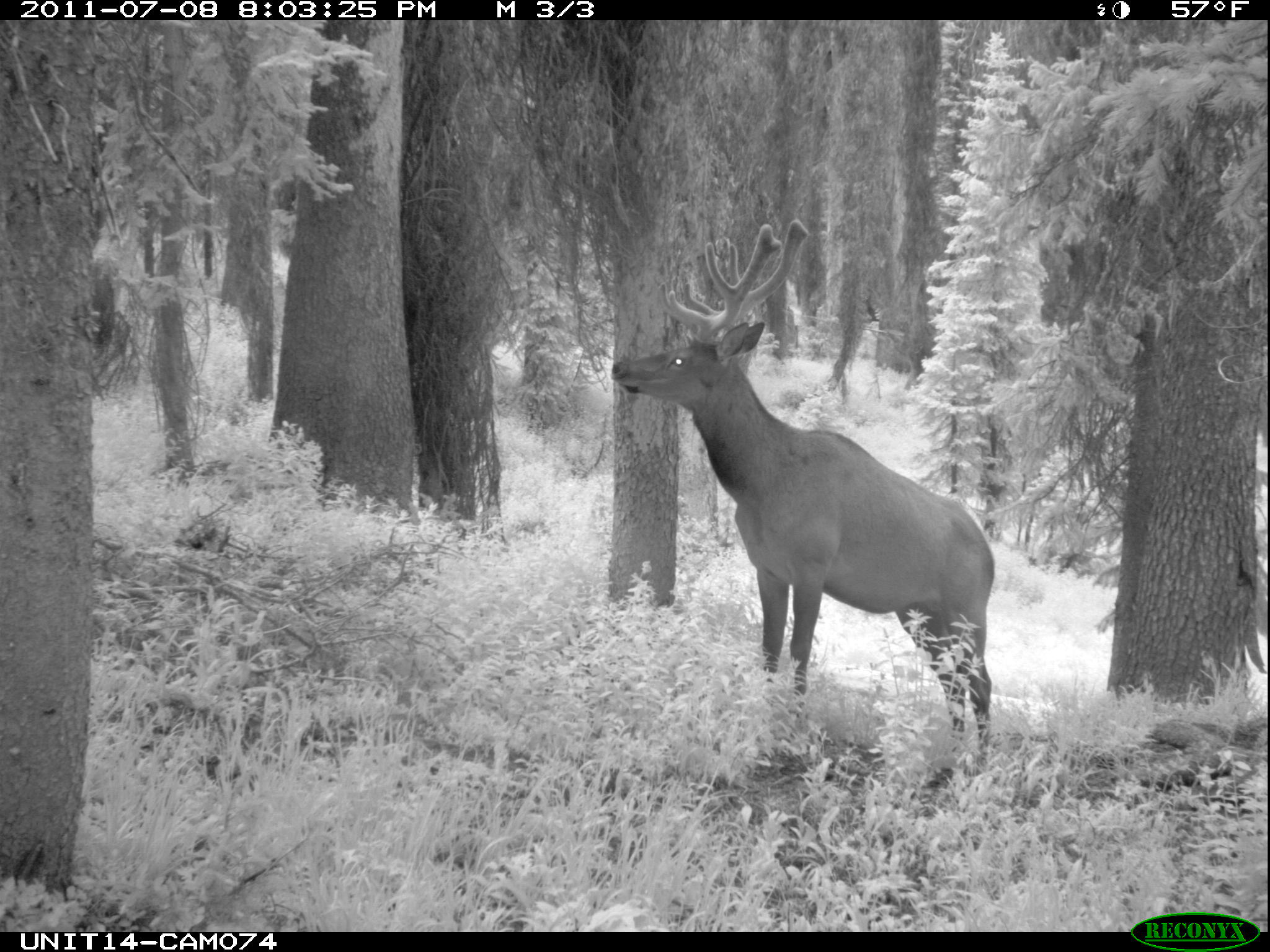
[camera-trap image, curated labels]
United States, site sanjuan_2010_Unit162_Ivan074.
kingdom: Animalia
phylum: Chordata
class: Mammalia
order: Artiodactyla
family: Cervidae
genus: Cervus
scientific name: Cervus elaphus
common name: red deer